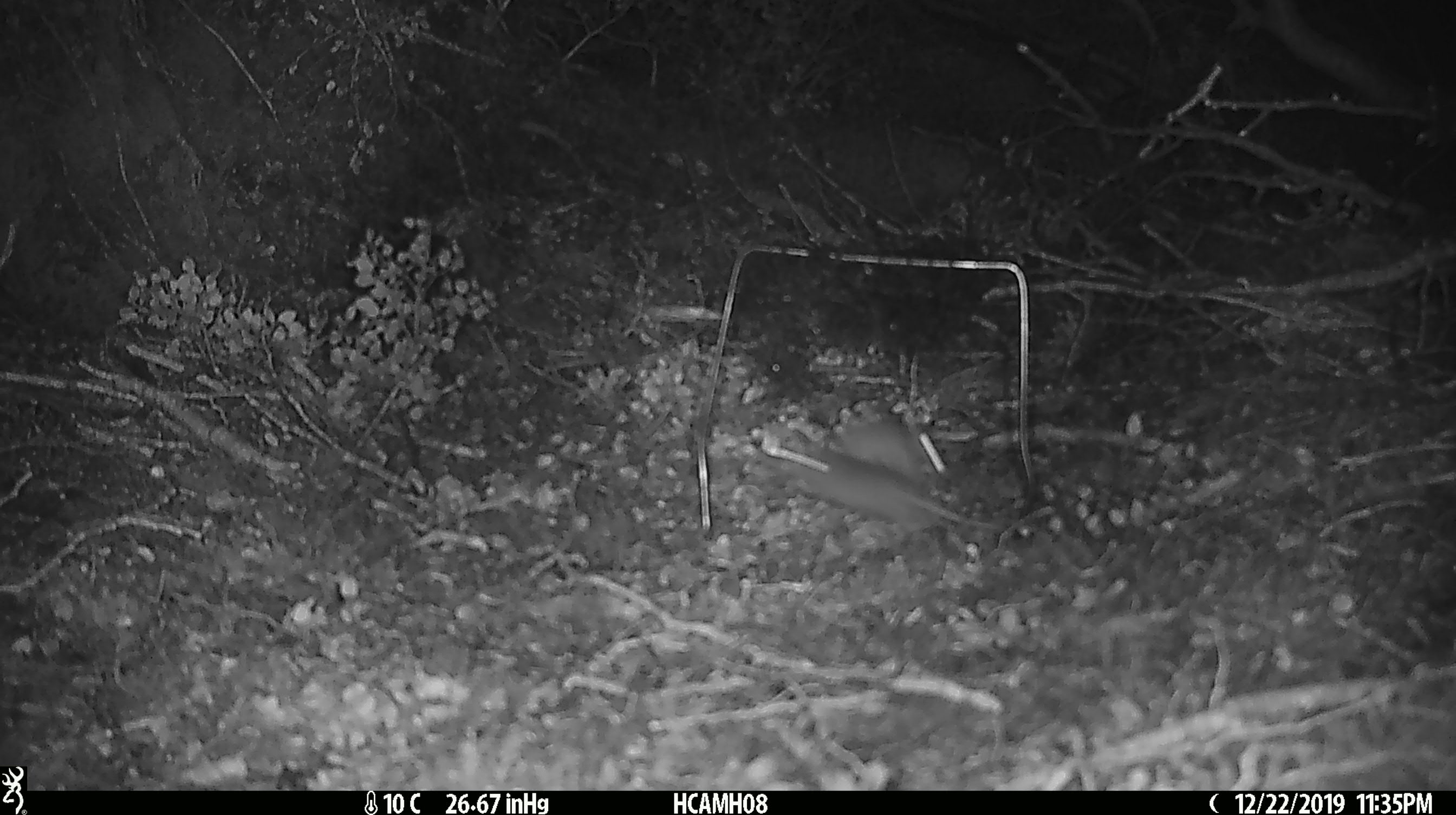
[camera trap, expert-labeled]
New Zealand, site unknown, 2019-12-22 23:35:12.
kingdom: Animalia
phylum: Chordata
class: Mammalia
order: Rodentia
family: Muridae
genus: Mus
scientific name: Mus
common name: mouse